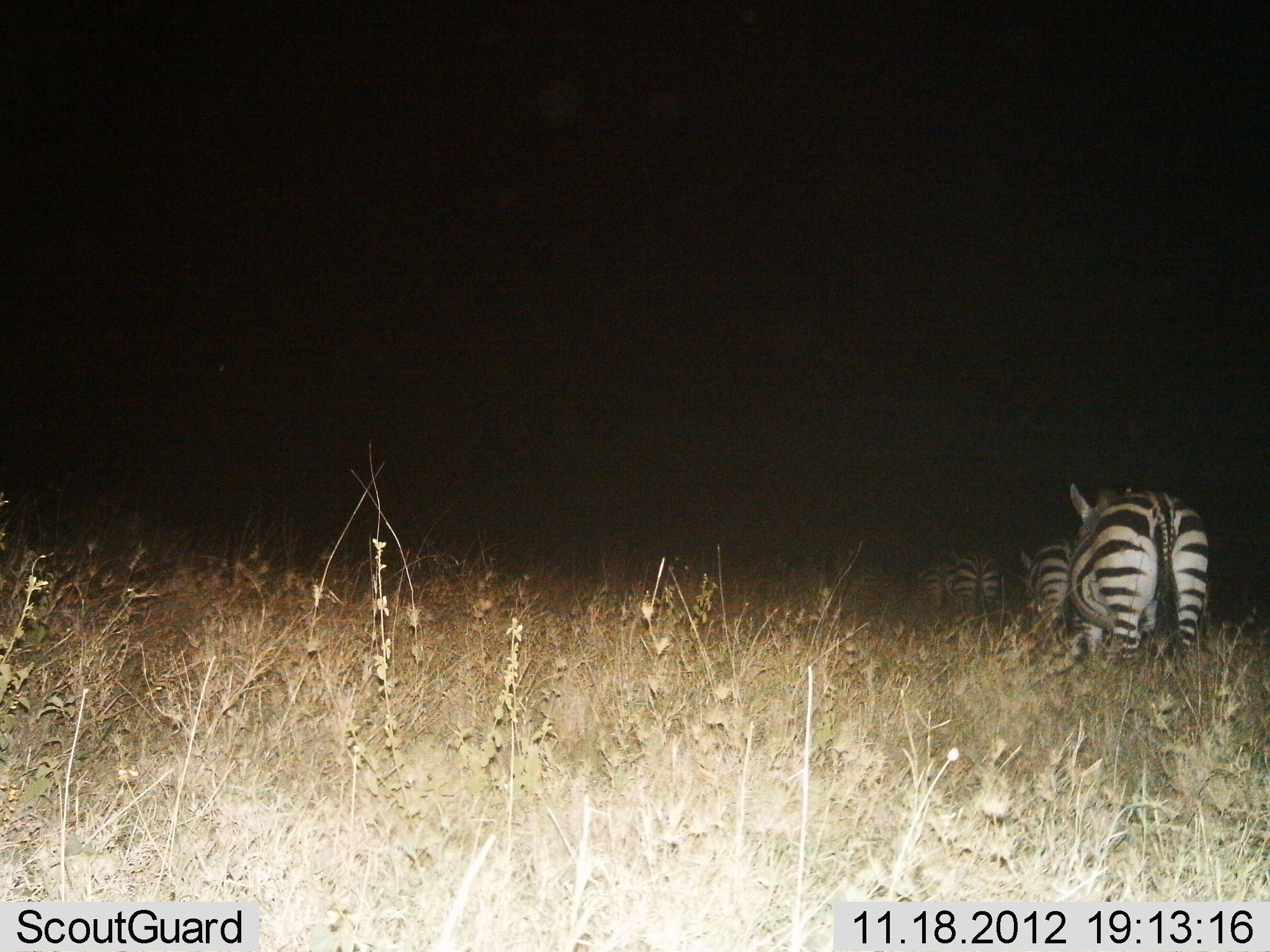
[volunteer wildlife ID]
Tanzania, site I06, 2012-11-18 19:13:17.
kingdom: Animalia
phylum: Chordata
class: Mammalia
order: Perissodactyla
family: Equidae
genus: Equus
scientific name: Equus quagga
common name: plains zebra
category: zebra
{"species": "zebra (plains zebra) (Equus quagga)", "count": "4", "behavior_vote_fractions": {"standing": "10%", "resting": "0%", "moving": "90%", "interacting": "0%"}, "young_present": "0%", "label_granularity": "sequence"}